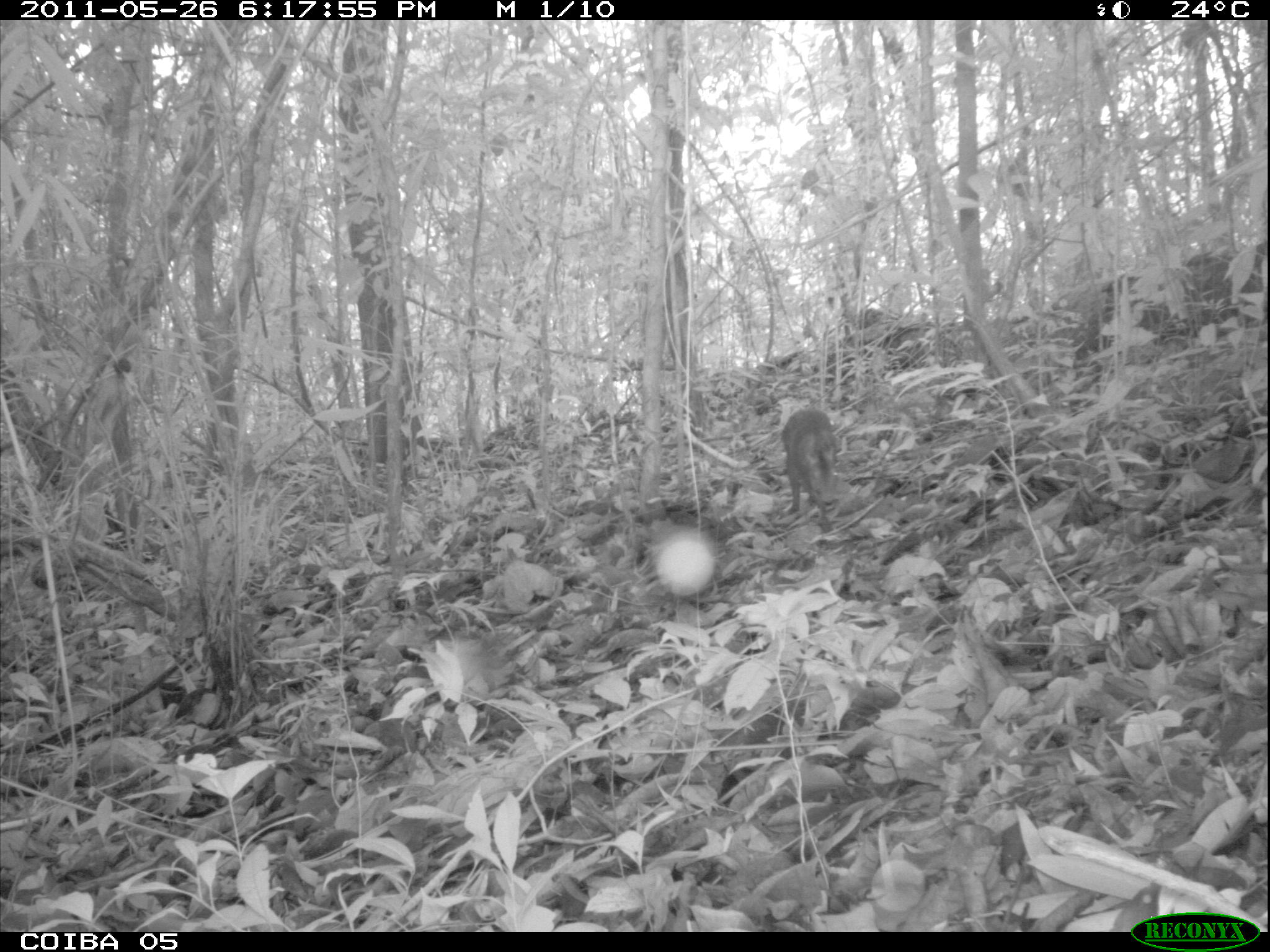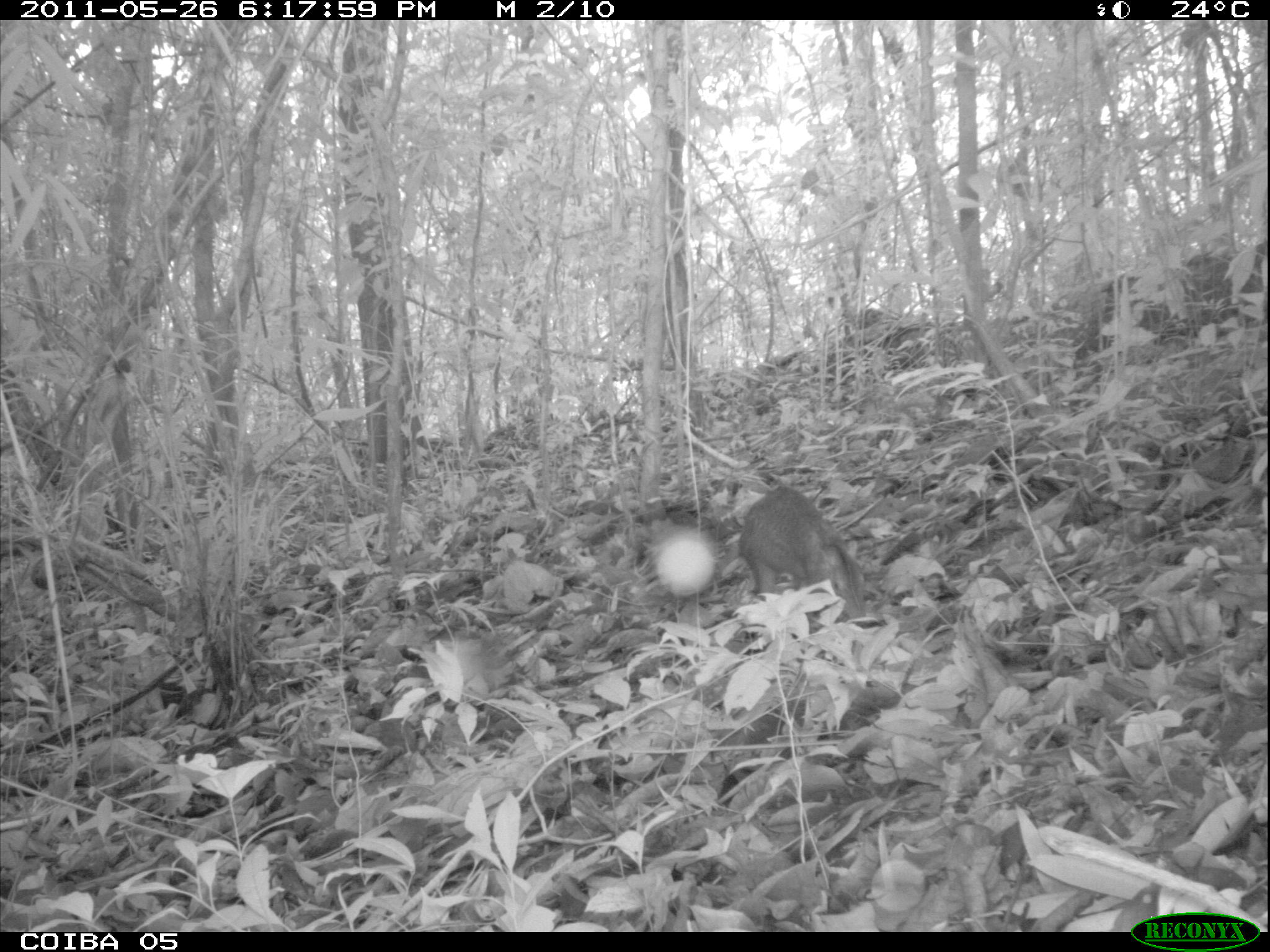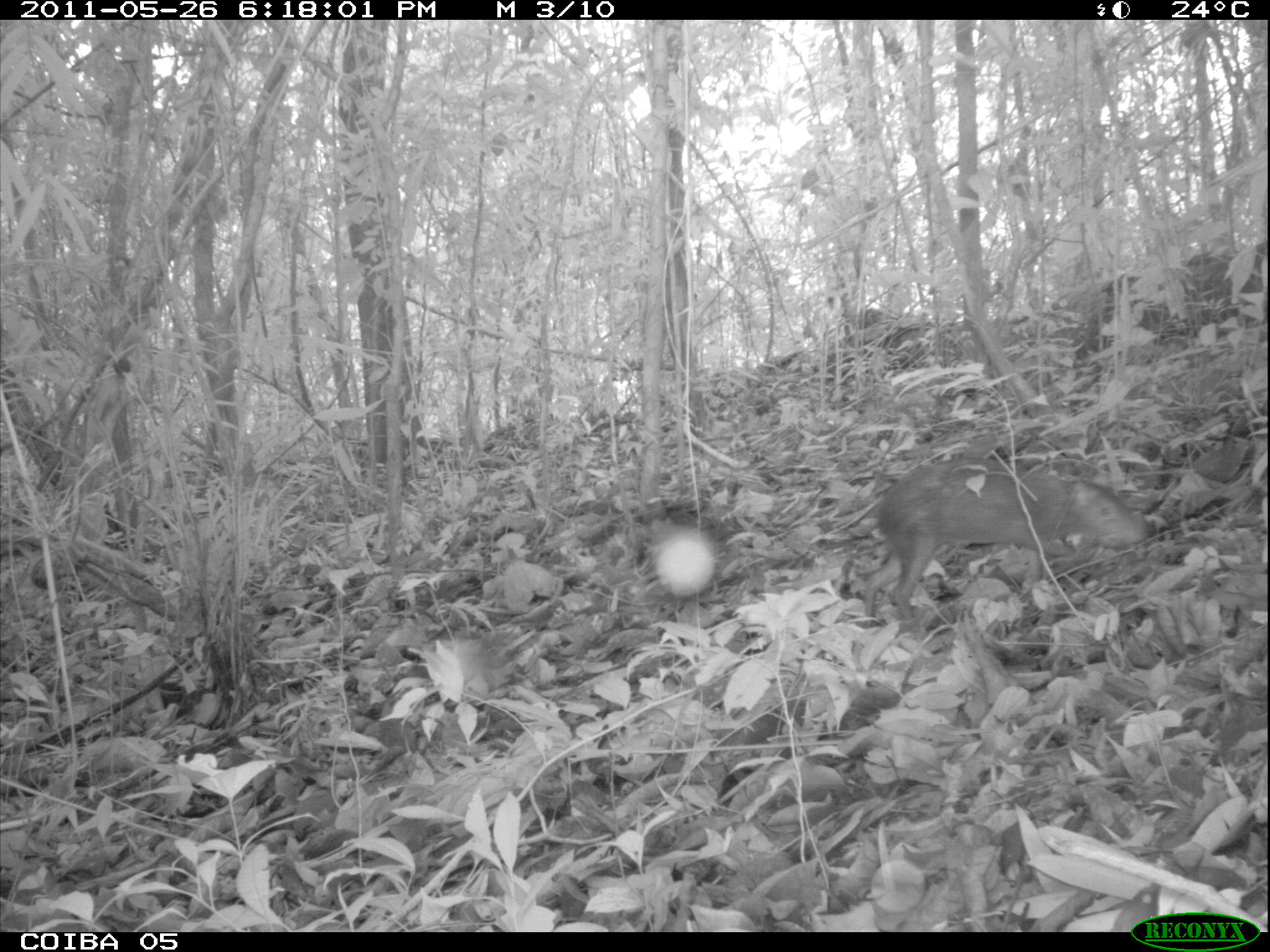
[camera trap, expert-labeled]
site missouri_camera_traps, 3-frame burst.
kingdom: Animalia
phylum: Chordata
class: Mammalia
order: Rodentia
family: Dasyproctidae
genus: Dasyprocta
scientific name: Dasyprocta coibae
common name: coiban agouti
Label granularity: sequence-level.